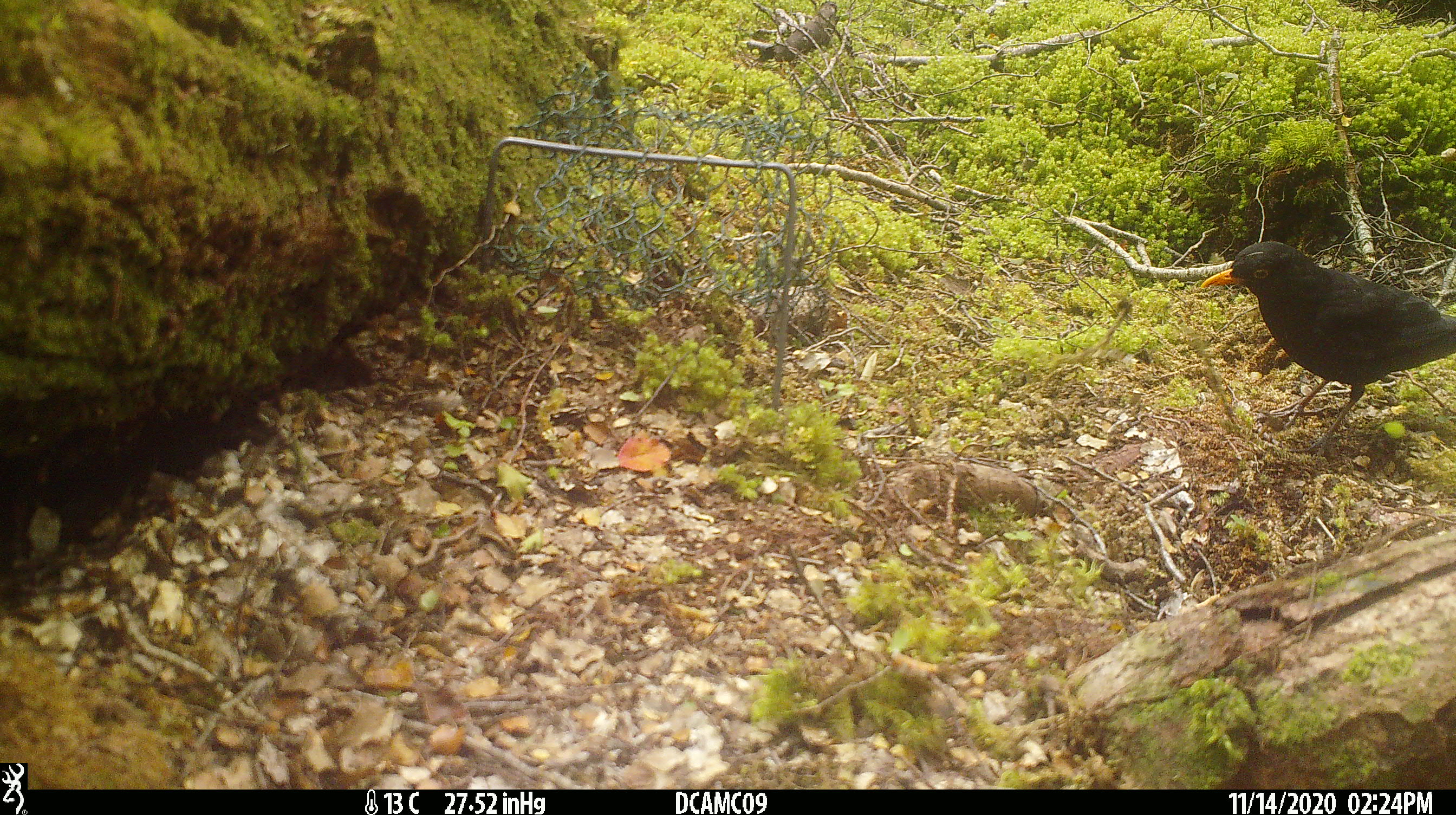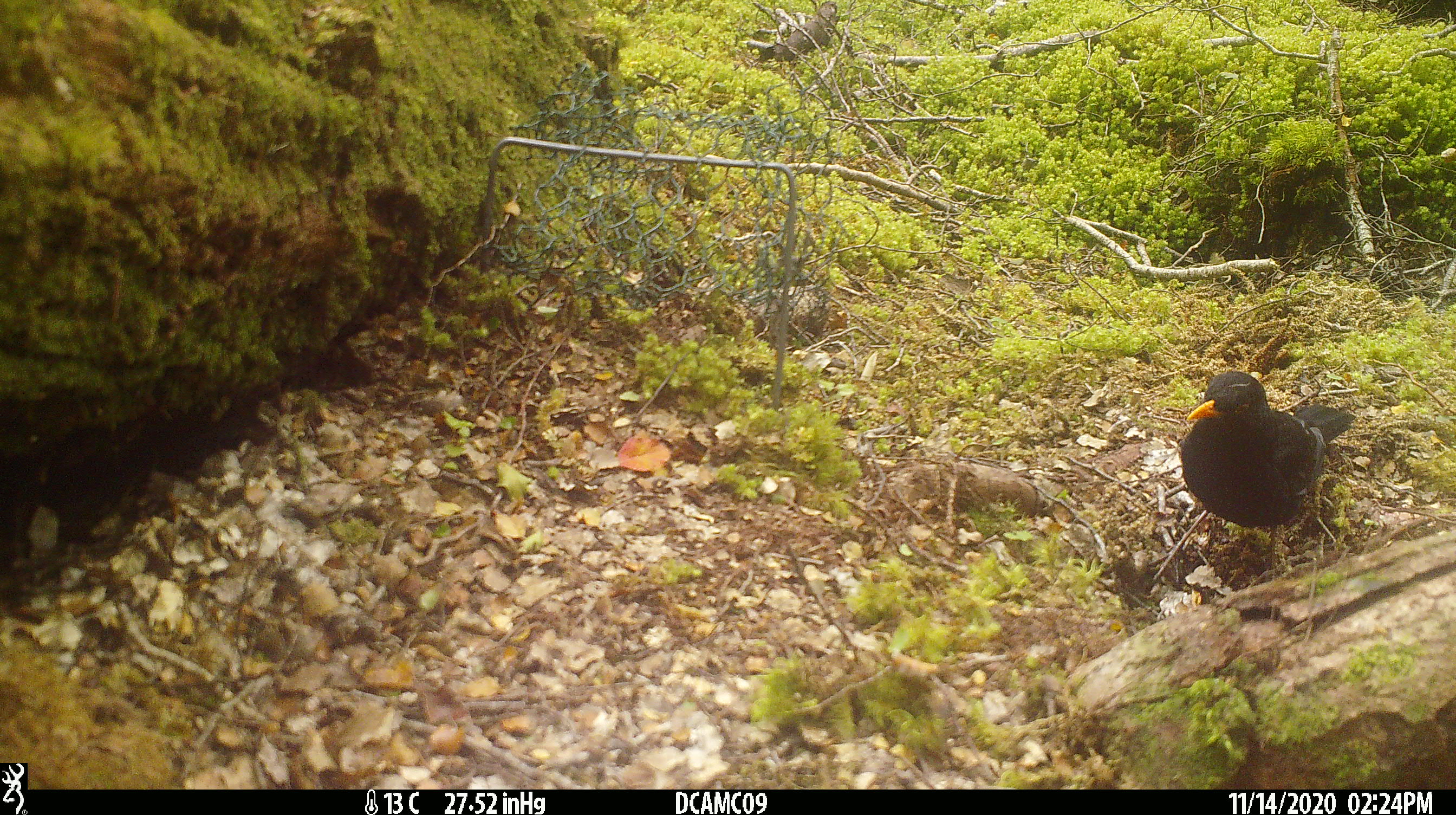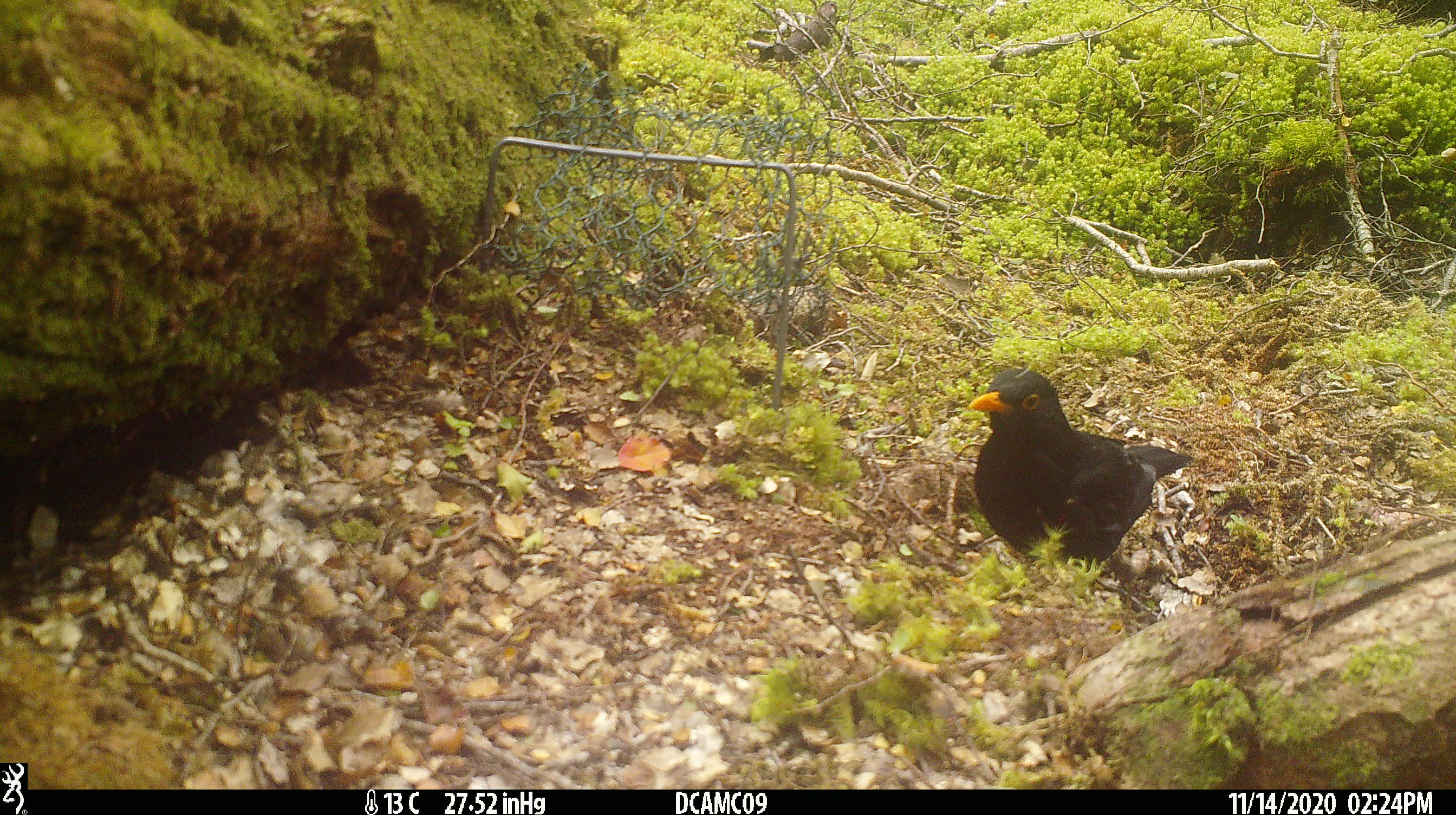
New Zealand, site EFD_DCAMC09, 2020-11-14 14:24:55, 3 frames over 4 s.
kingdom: Animalia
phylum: Chordata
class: Aves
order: Passeriformes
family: Turdidae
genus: Turdus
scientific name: Turdus merula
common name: eurasian blackbird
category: blackbird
Blackbird (eurasian blackbird) (Turdus merula).